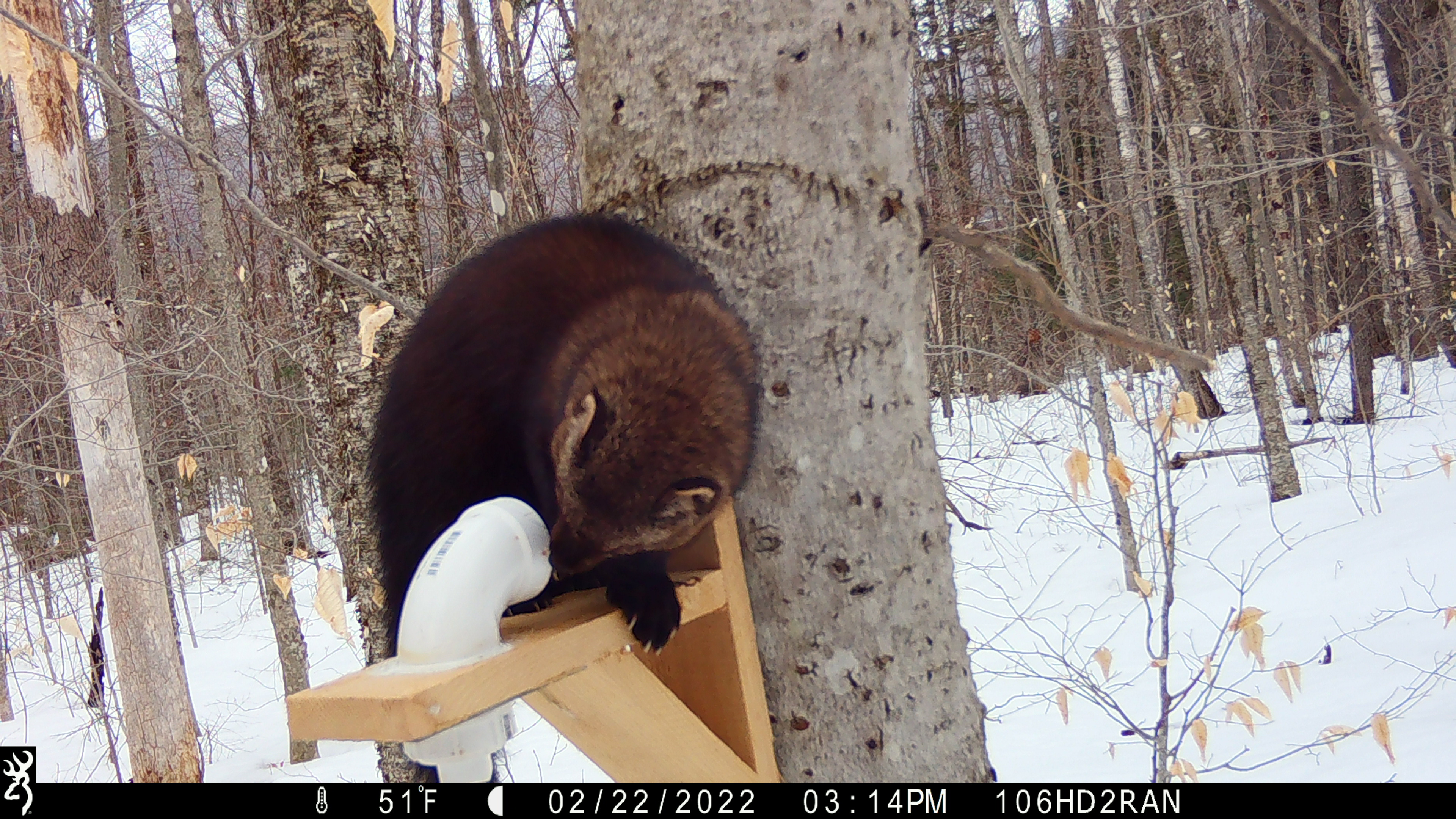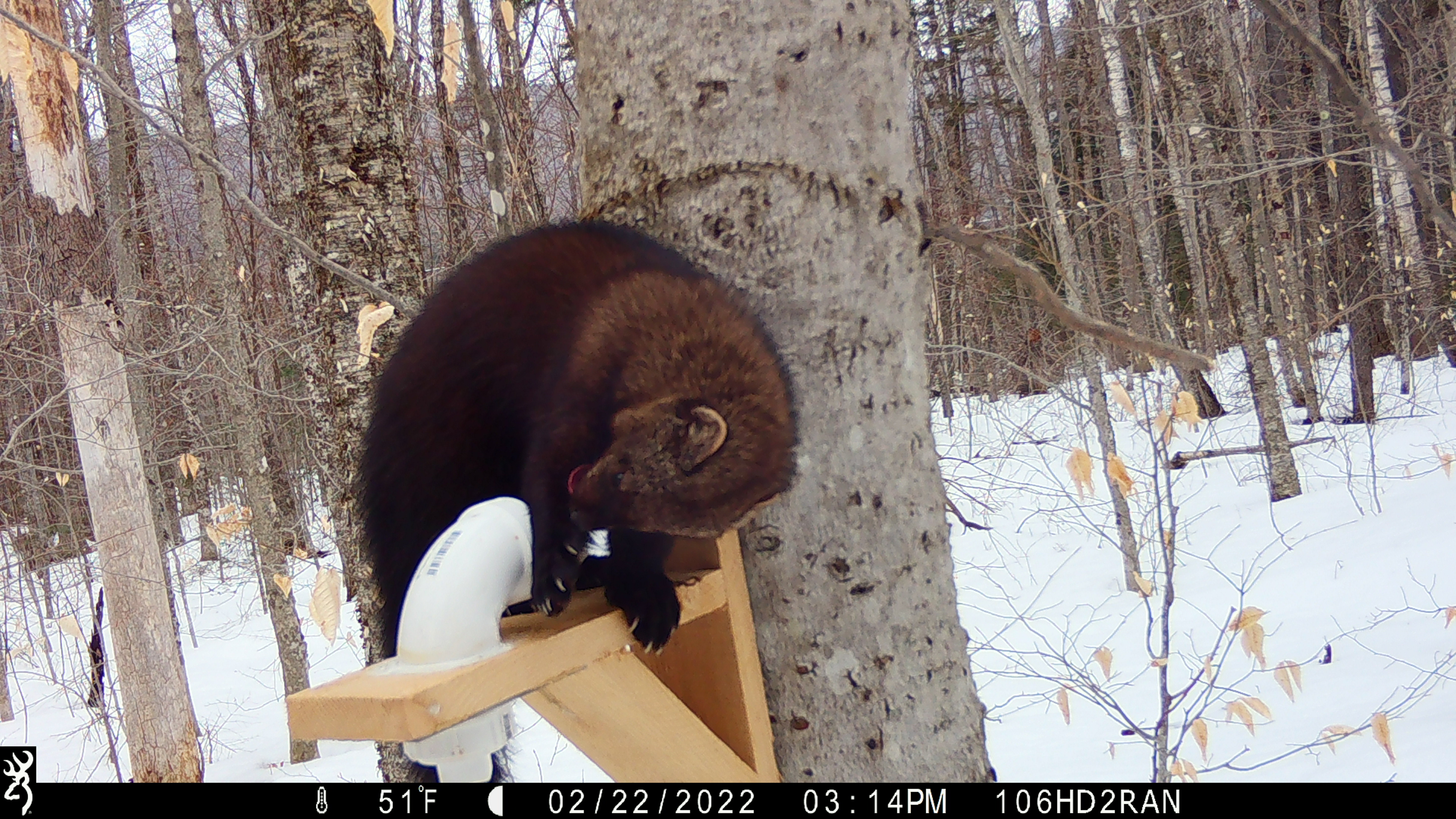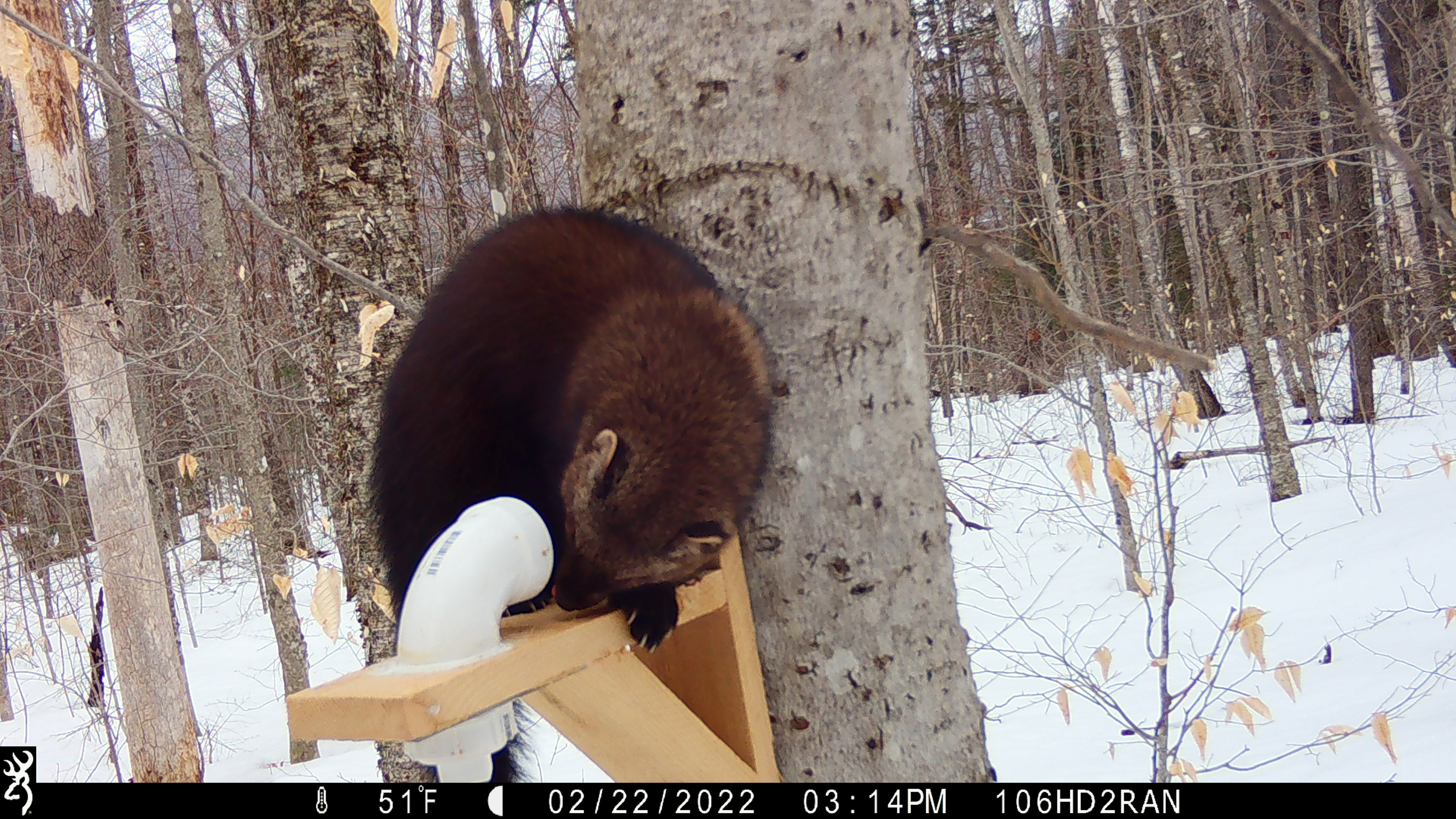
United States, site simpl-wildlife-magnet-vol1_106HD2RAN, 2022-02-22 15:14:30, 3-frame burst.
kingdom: Animalia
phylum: Chordata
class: Mammalia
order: Carnivora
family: Mustelidae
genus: Pekania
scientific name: Pekania pennanti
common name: fisher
Fisher (Pekania pennanti).